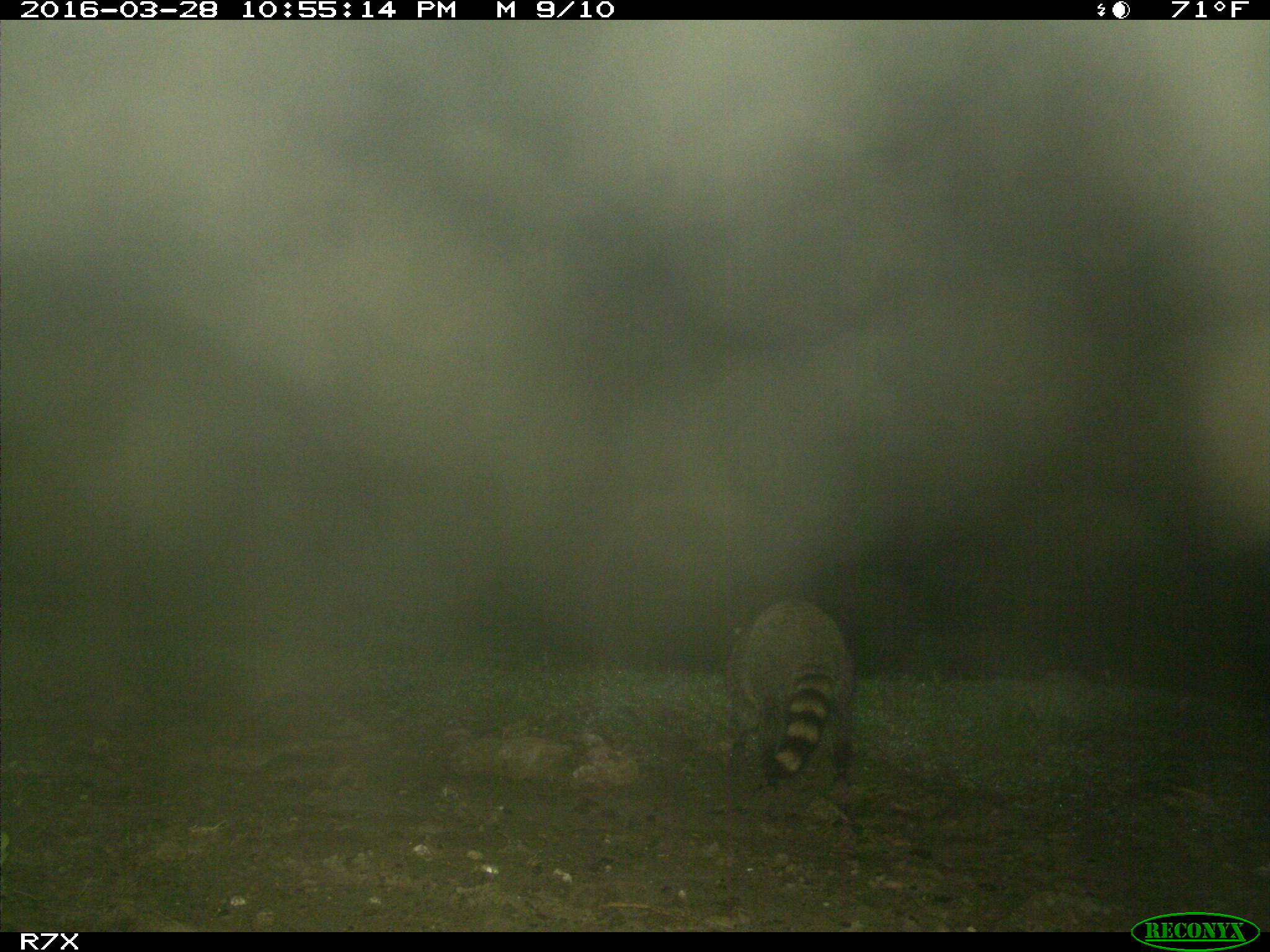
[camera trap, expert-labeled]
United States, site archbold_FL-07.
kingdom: Animalia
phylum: Chordata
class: Mammalia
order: Carnivora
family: Procyonidae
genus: Procyon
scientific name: Procyon lotor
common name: common raccoon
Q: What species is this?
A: Procyon lotor (common raccoon).